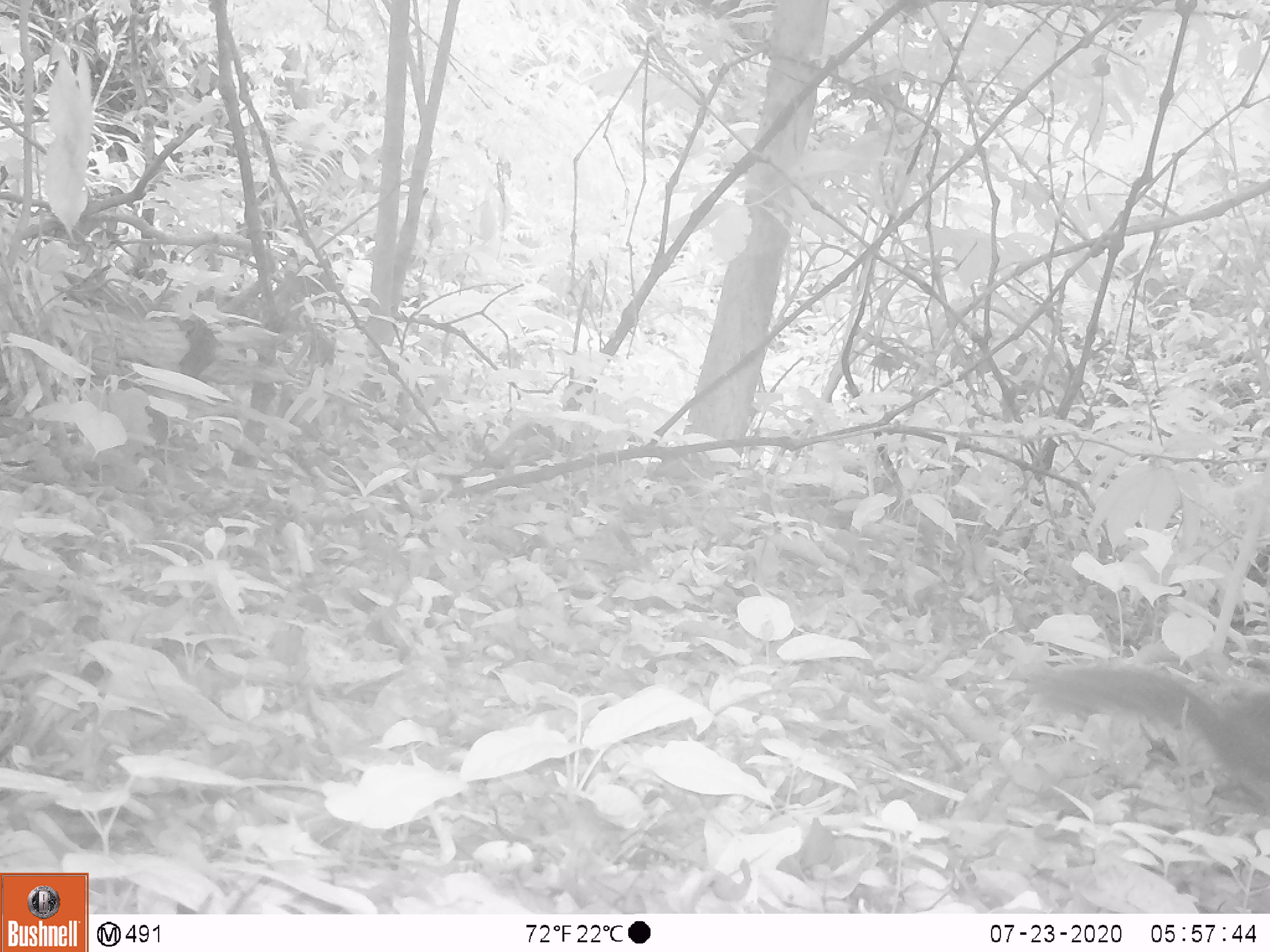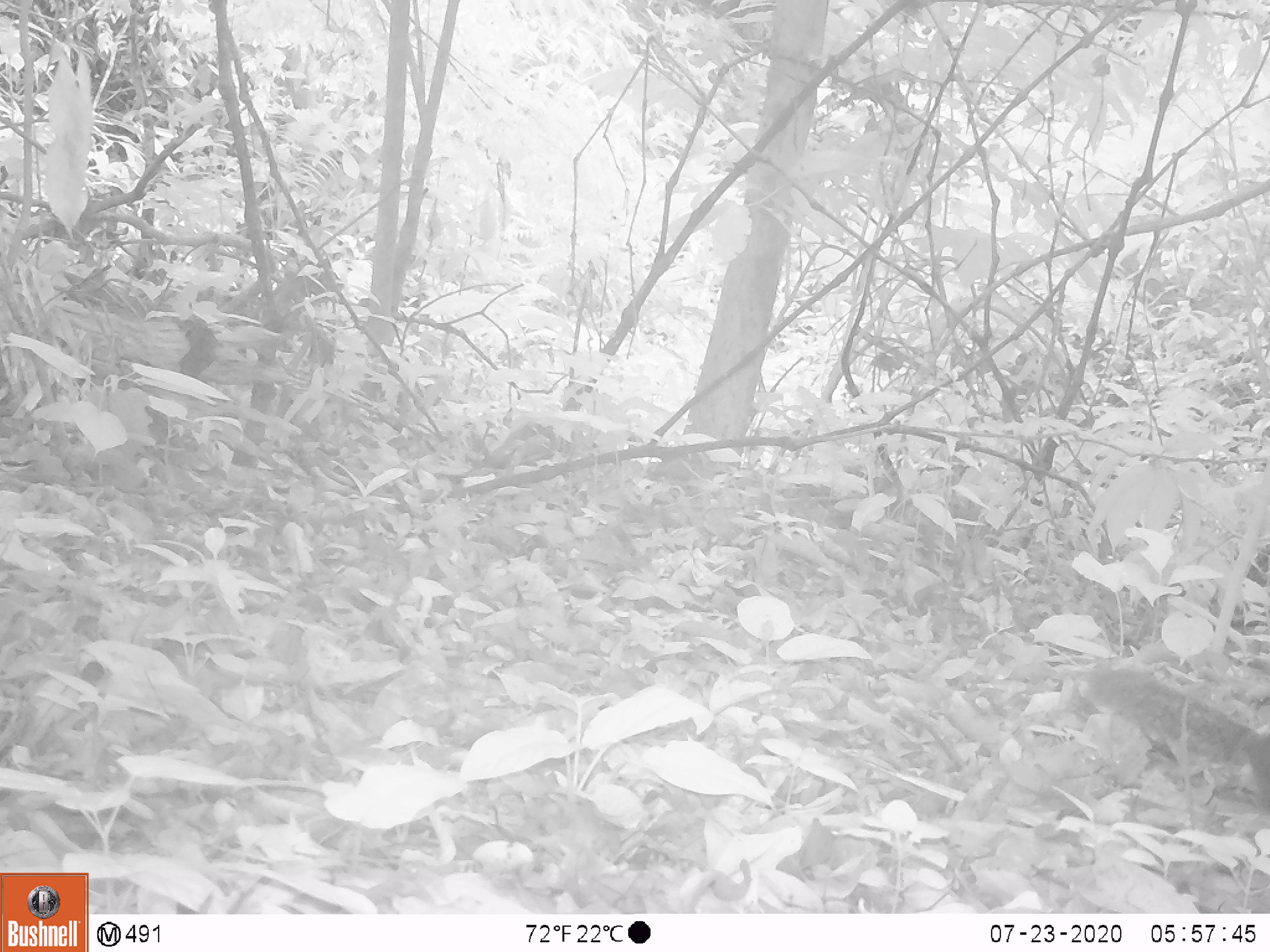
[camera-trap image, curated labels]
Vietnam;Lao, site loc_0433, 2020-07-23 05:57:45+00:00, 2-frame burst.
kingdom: Animalia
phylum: Chordata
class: Mammalia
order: Rodentia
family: Sciuridae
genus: Dremomys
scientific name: Dremomys rufigenis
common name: red-cheeked squirrel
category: red cheeked squirrel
Red cheeked squirrel (red-cheeked squirrel) (Dremomys rufigenis). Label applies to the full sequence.